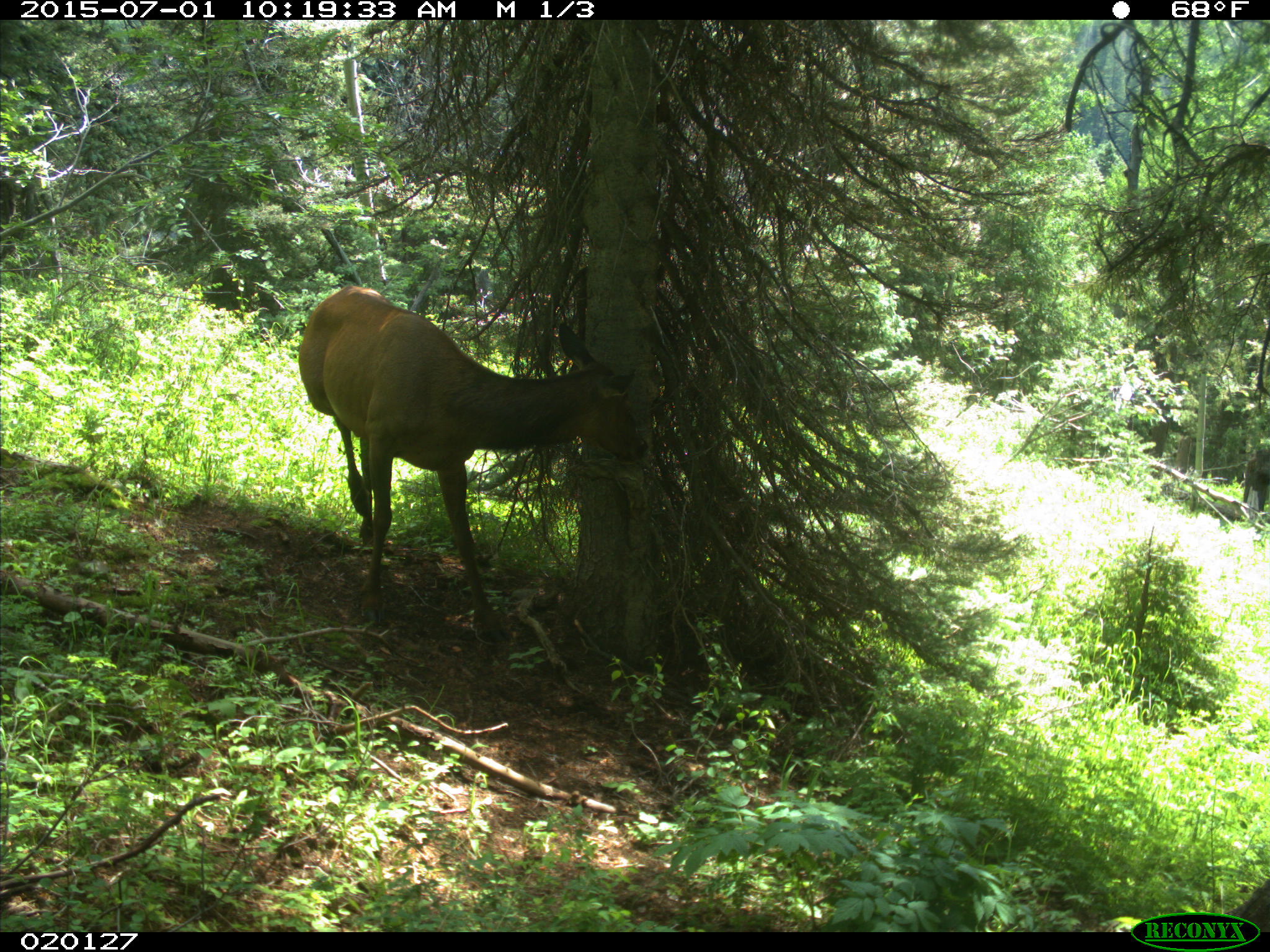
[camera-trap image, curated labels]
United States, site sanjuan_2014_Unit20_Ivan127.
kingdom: Animalia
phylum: Chordata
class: Mammalia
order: Artiodactyla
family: Cervidae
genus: Cervus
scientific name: Cervus elaphus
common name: red deer